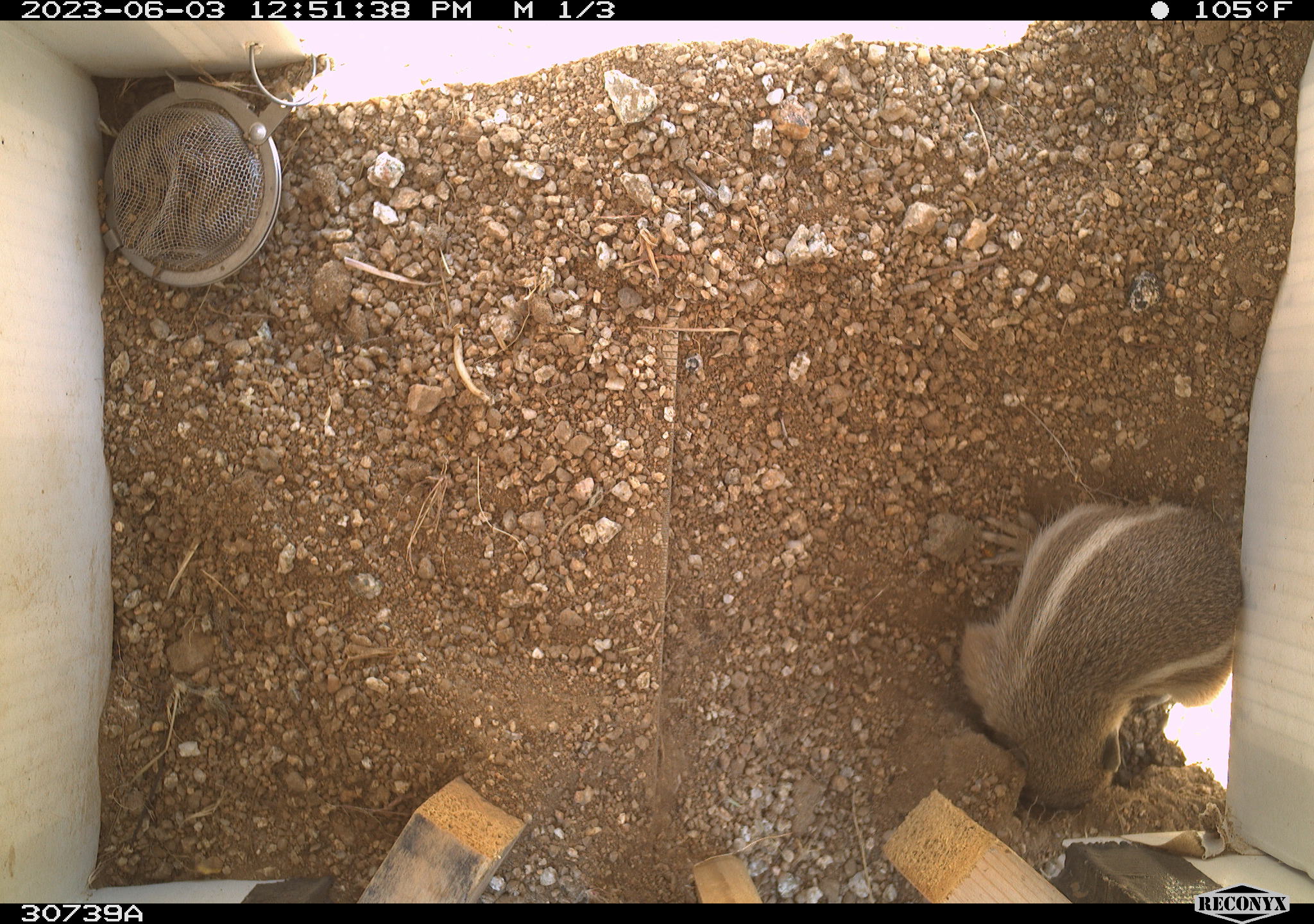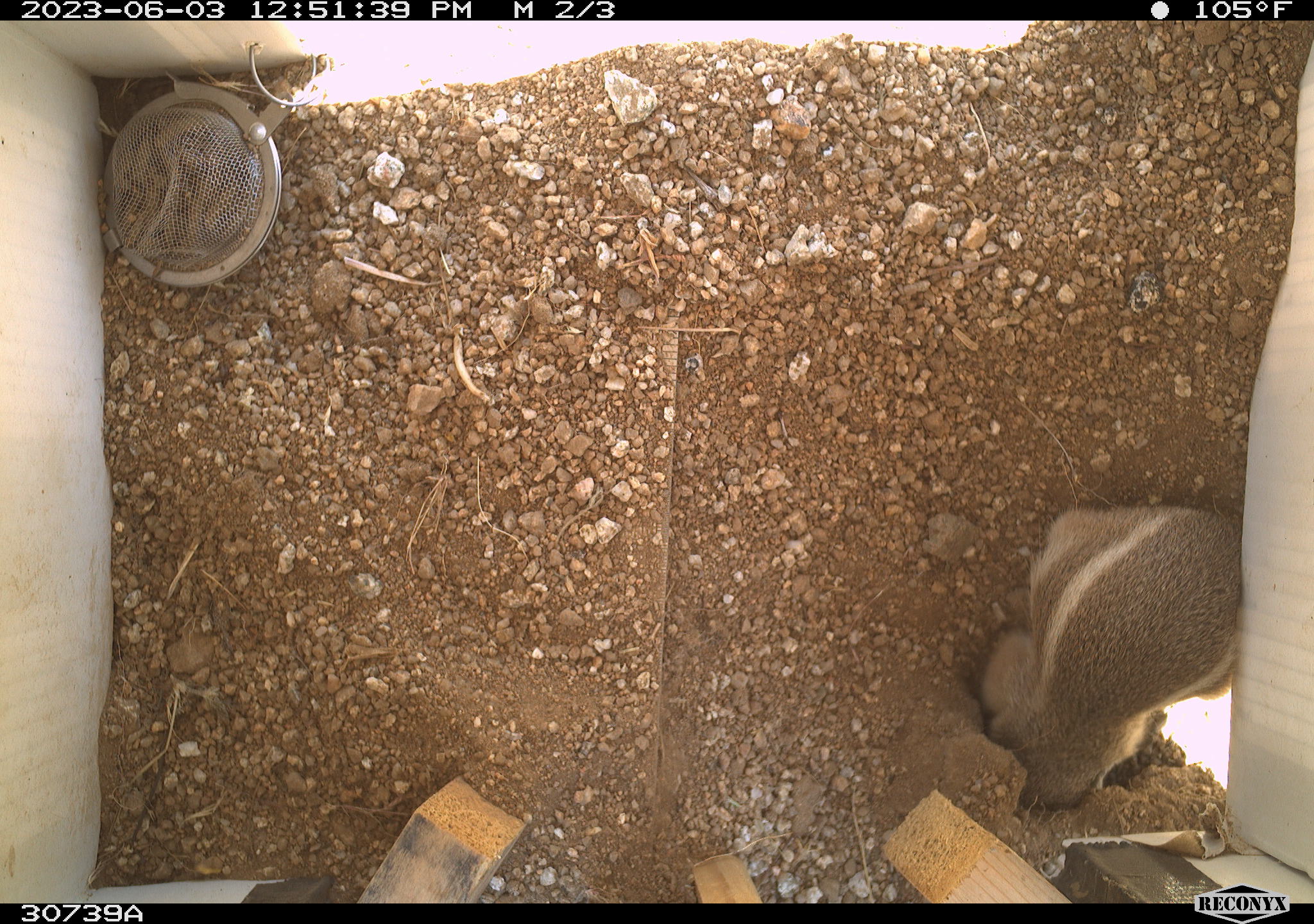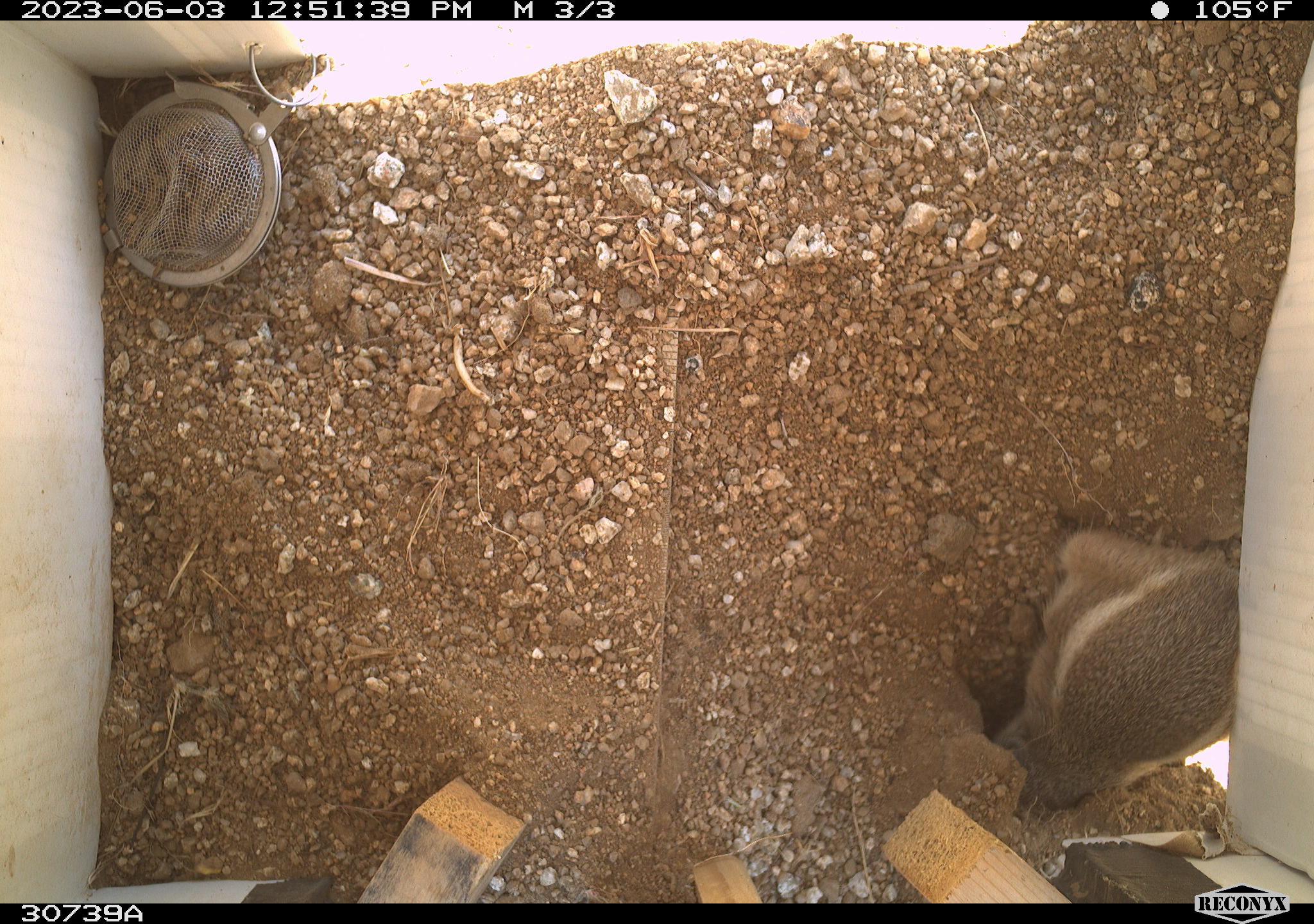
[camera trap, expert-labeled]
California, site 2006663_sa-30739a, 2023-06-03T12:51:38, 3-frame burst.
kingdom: Animalia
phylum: Chordata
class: Mammalia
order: Rodentia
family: Sciuridae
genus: Ammospermophilus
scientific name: Ammospermophilus leucurus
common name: white-tailed antelope squirrel